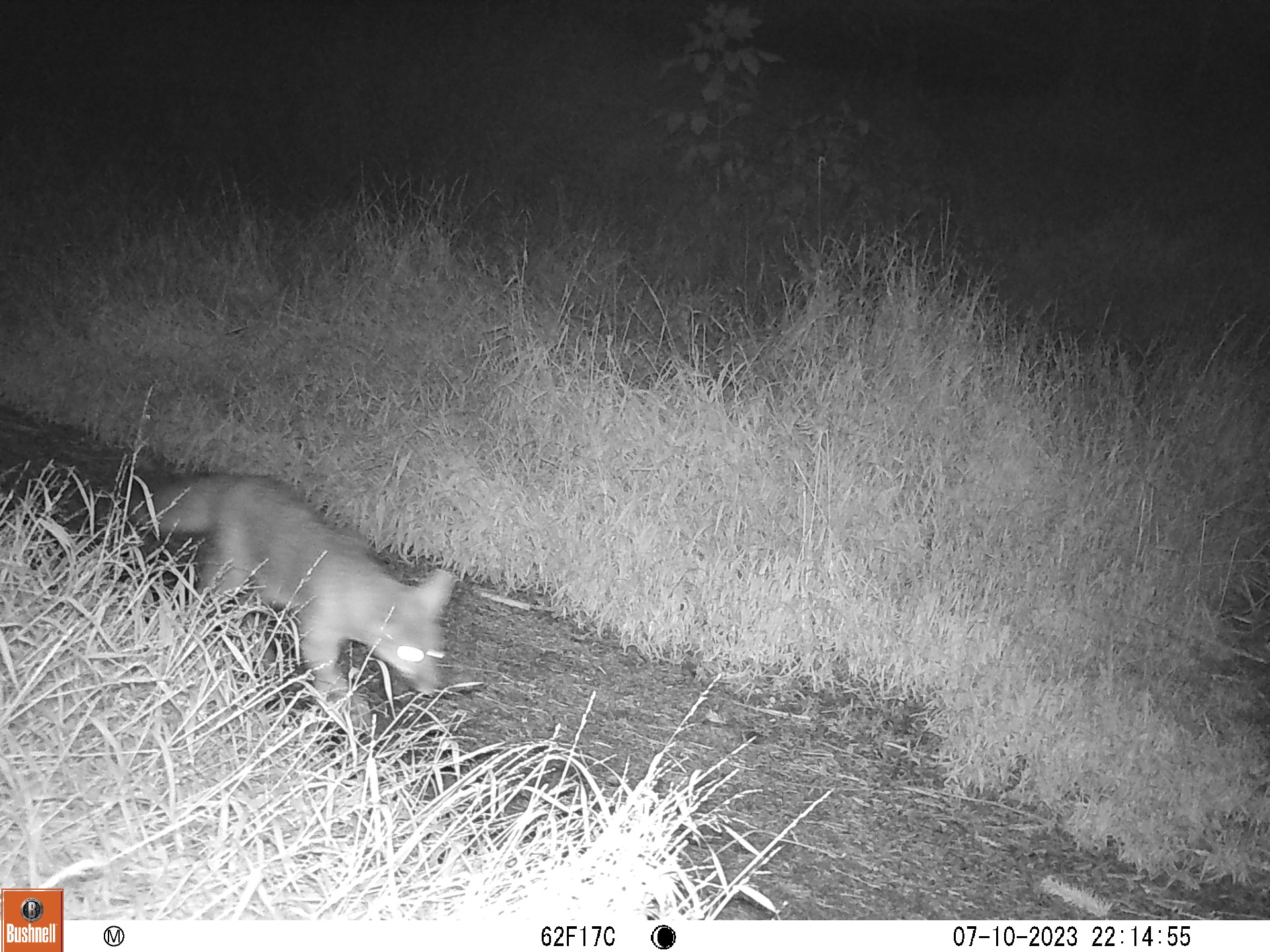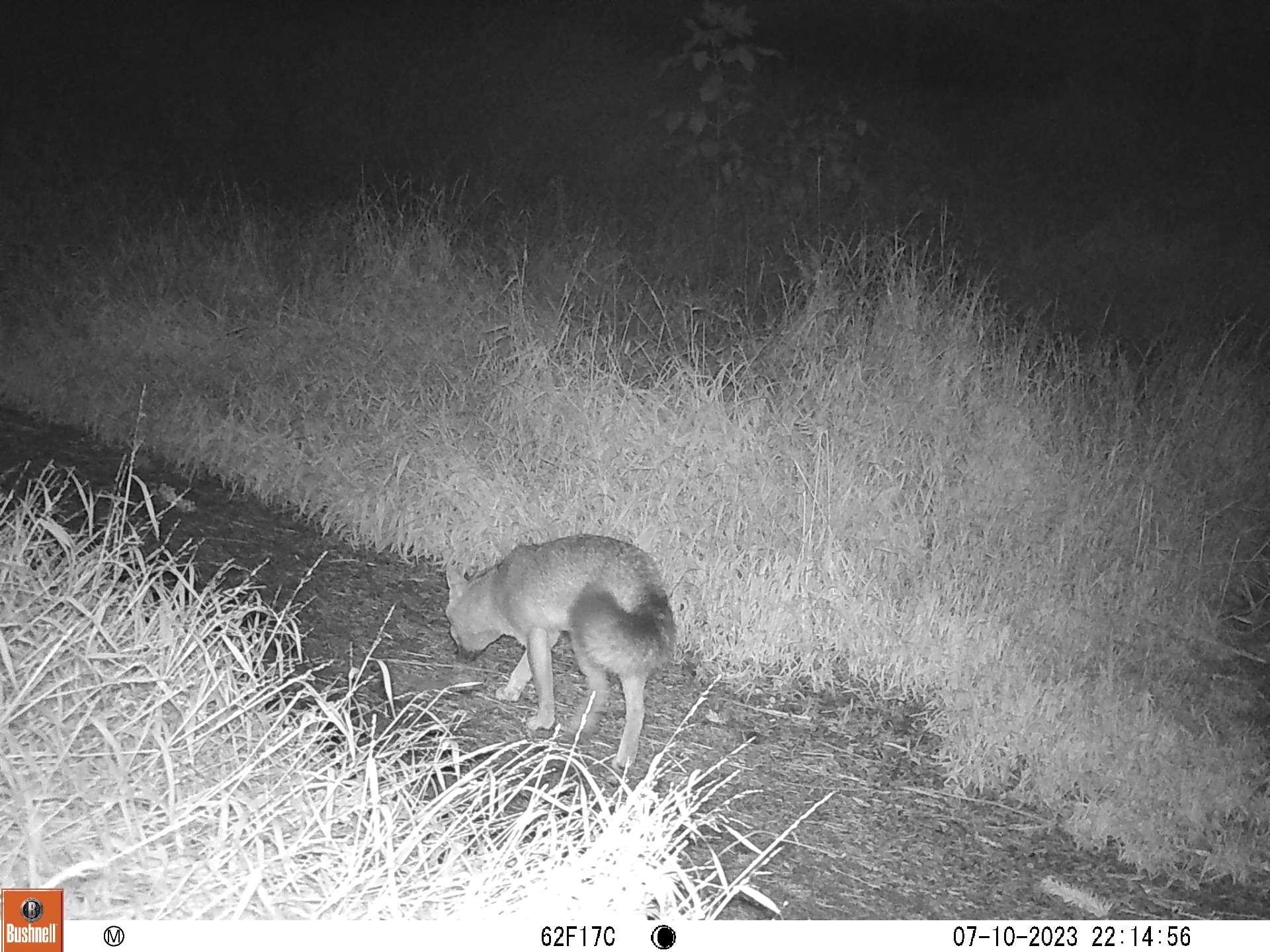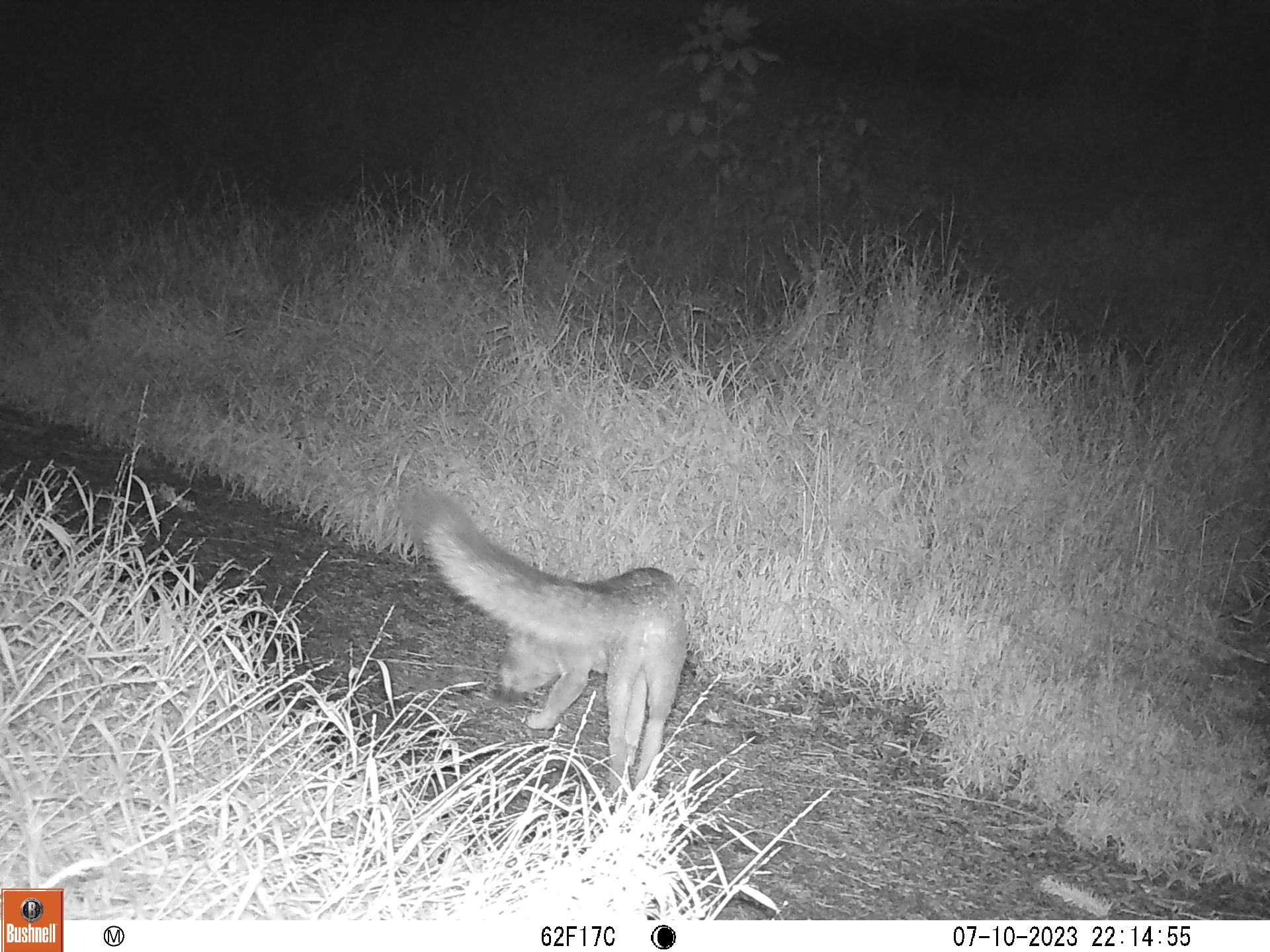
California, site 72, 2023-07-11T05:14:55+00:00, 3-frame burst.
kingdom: Animalia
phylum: Chordata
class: Mammalia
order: Carnivora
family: Canidae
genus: Urocyon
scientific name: Urocyon cinereoargenteus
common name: gray fox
Gray fox (Urocyon cinereoargenteus).